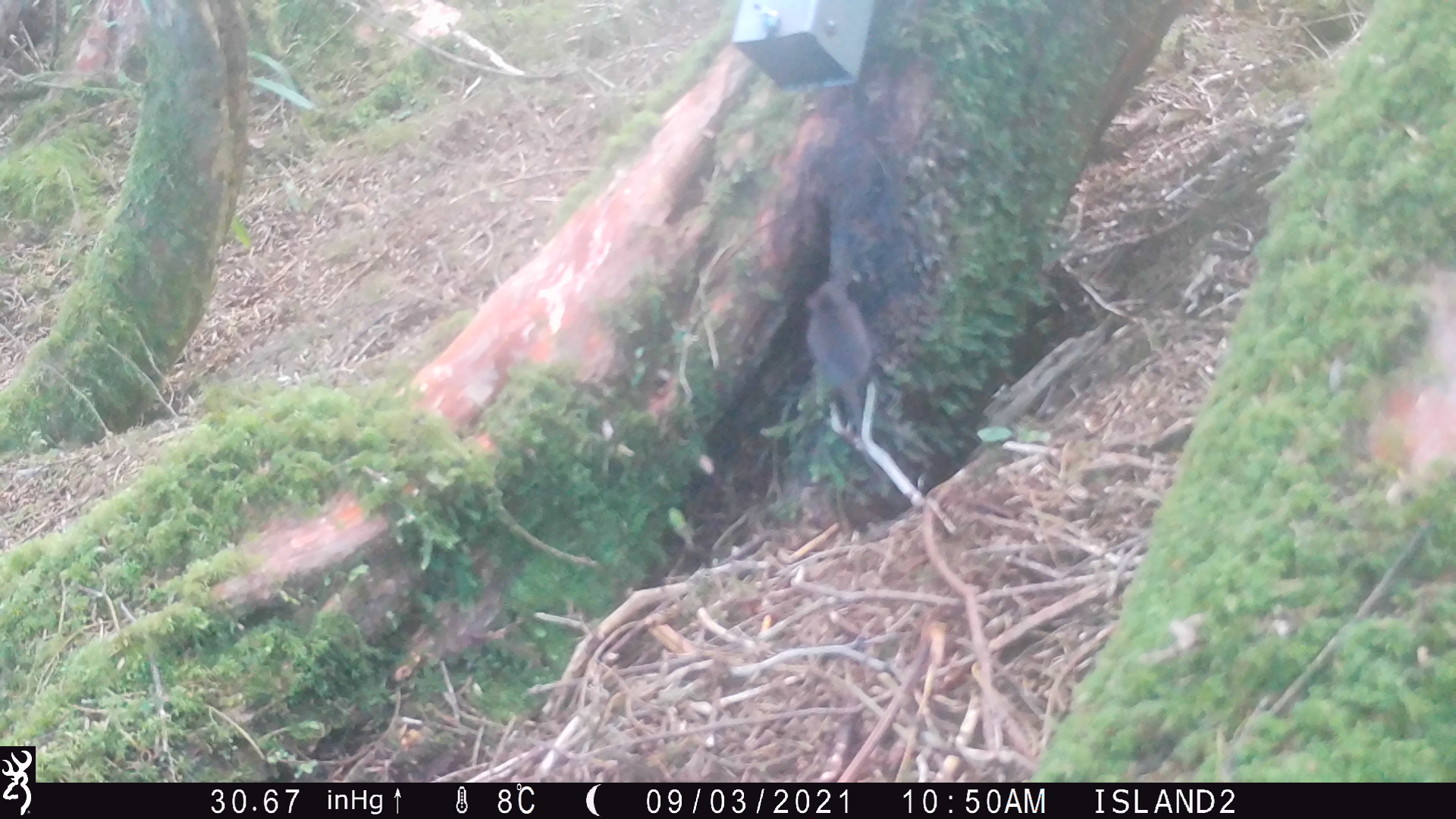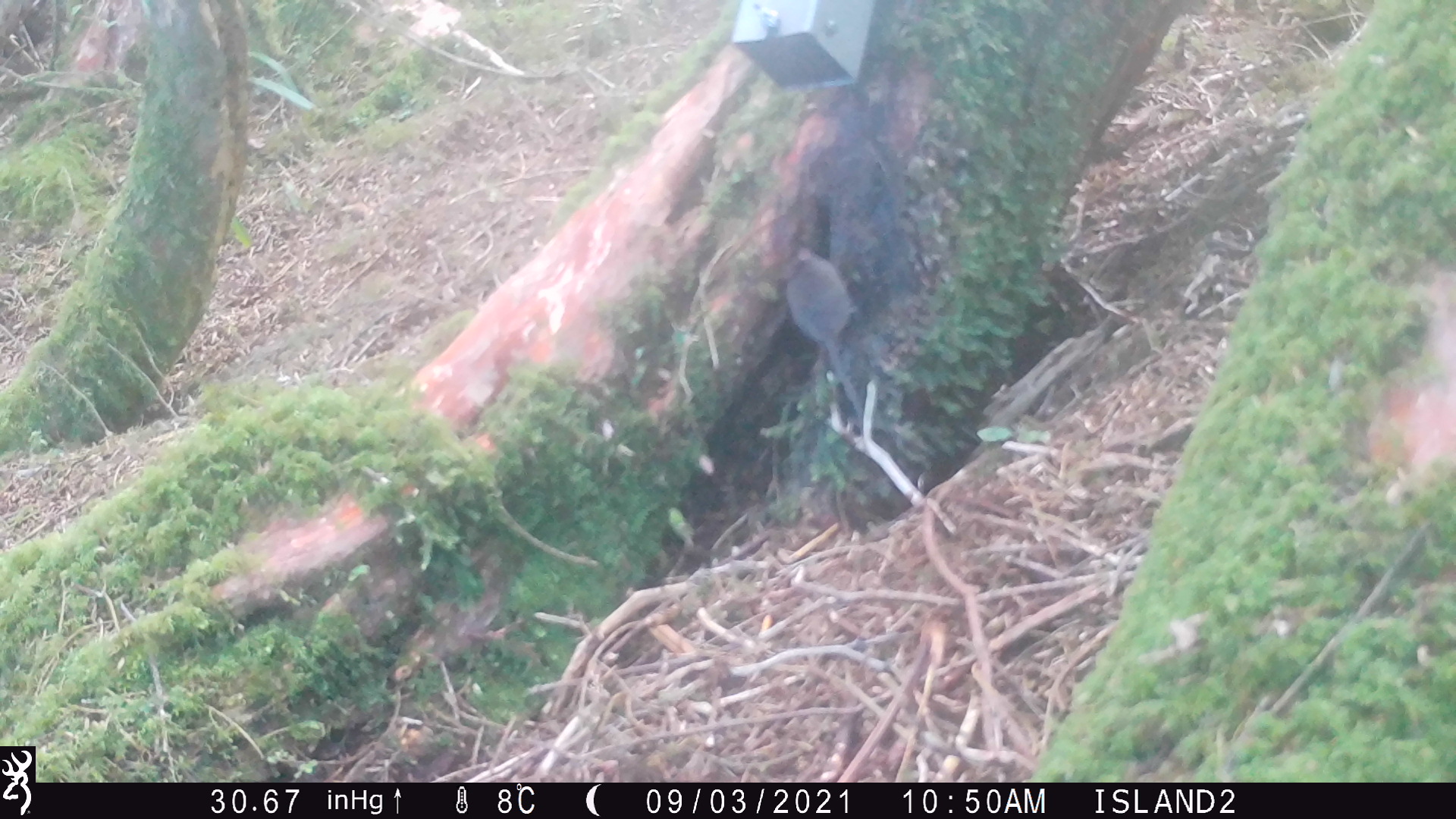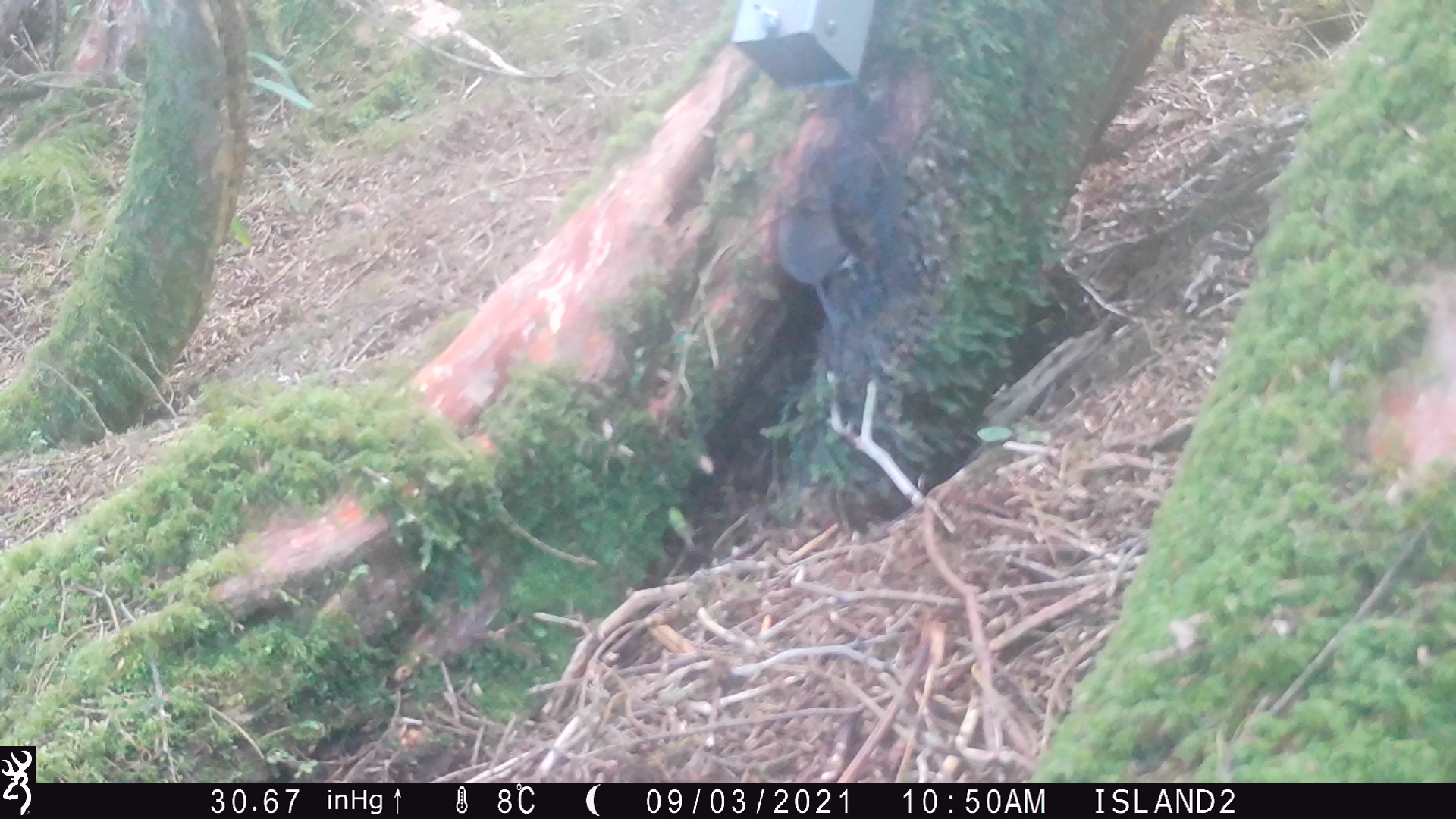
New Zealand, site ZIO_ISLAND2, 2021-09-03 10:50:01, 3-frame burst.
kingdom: Animalia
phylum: Chordata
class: Mammalia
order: Rodentia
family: Muridae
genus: Mus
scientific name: Mus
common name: mouse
Mouse (Mus).